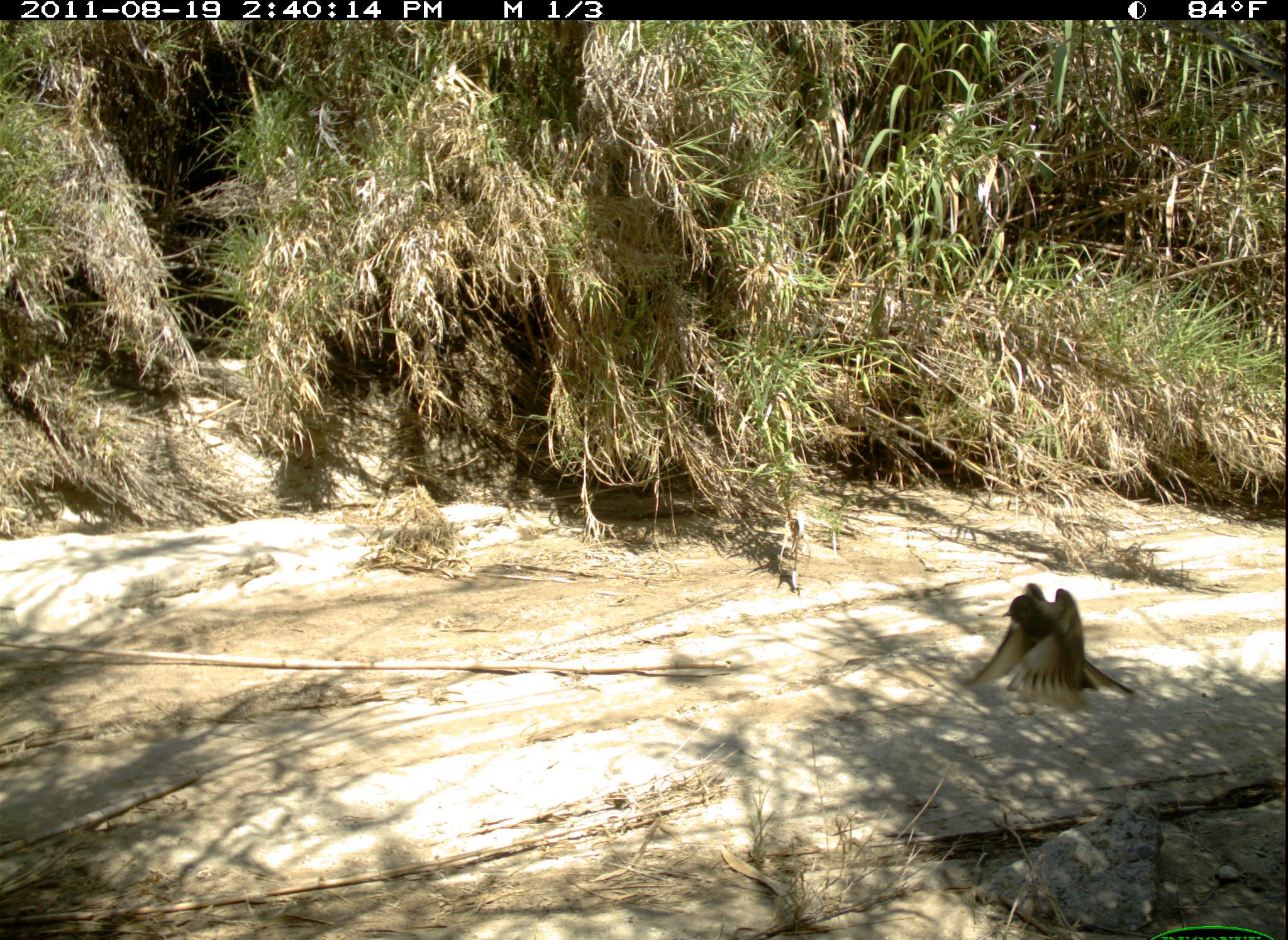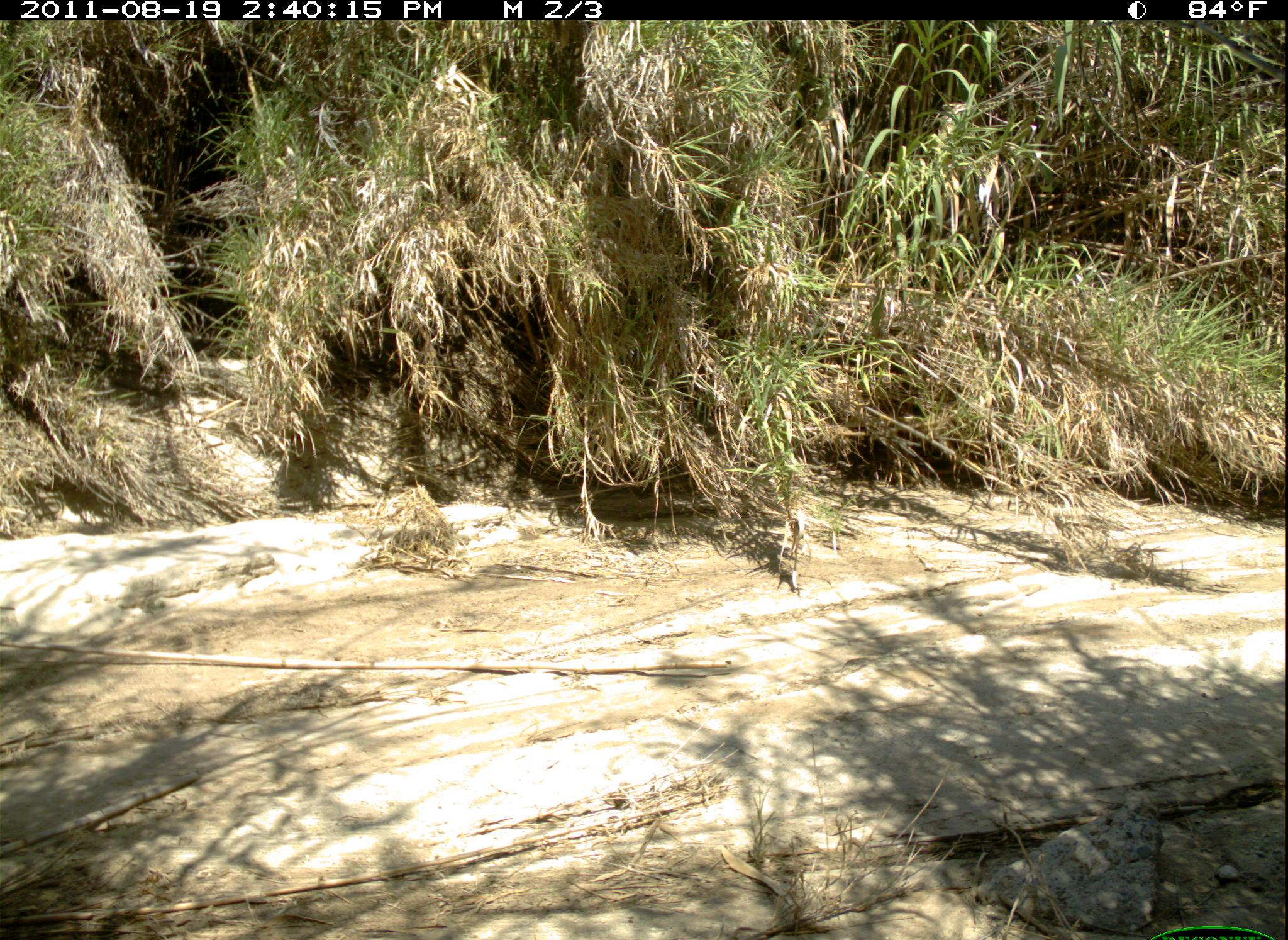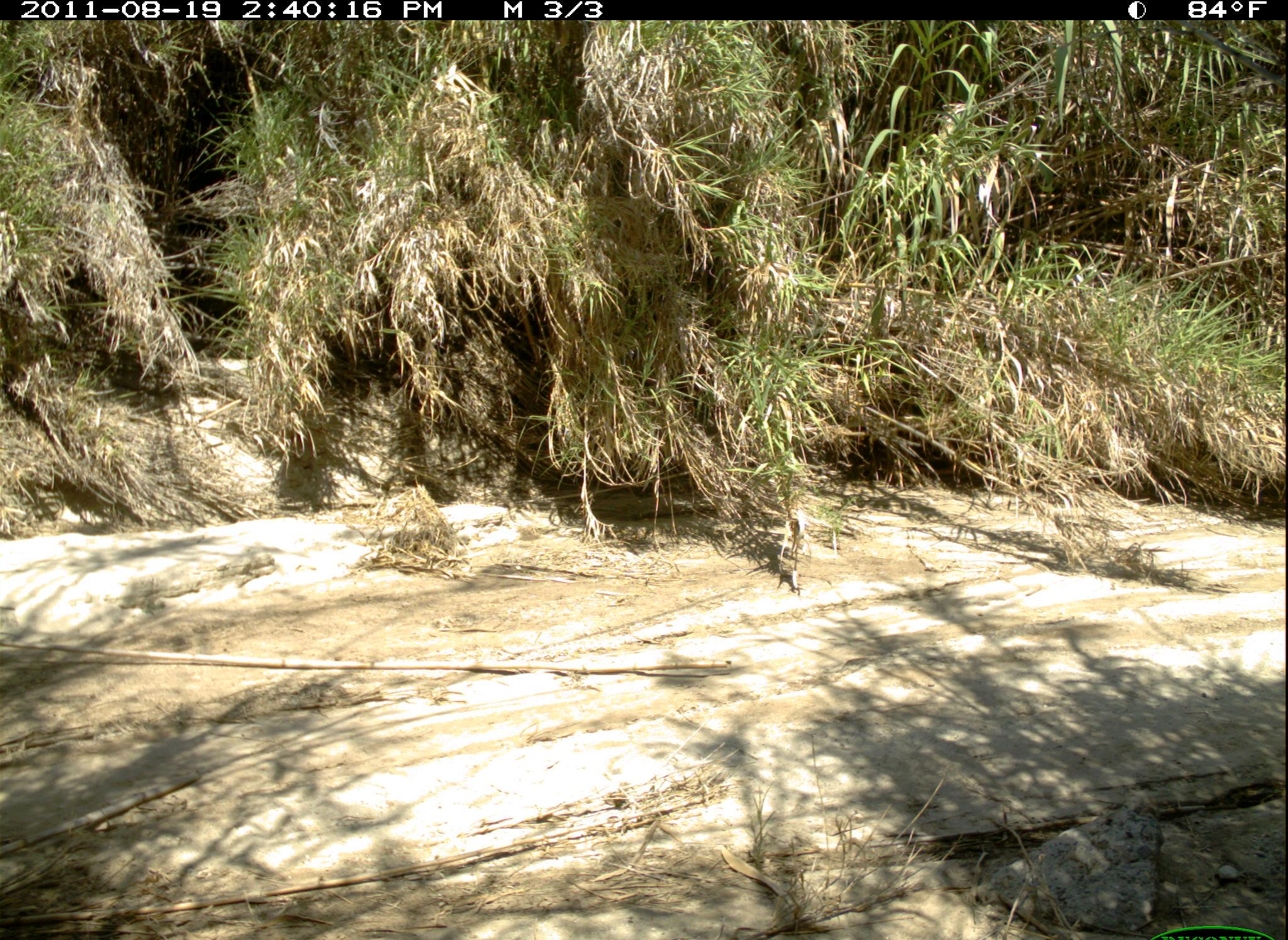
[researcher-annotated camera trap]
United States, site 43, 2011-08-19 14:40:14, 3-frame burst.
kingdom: Animalia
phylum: Chordata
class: Aves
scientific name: Aves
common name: bird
Bird (Aves).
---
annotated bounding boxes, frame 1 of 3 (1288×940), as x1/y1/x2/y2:
bird: 974/578/1137/722